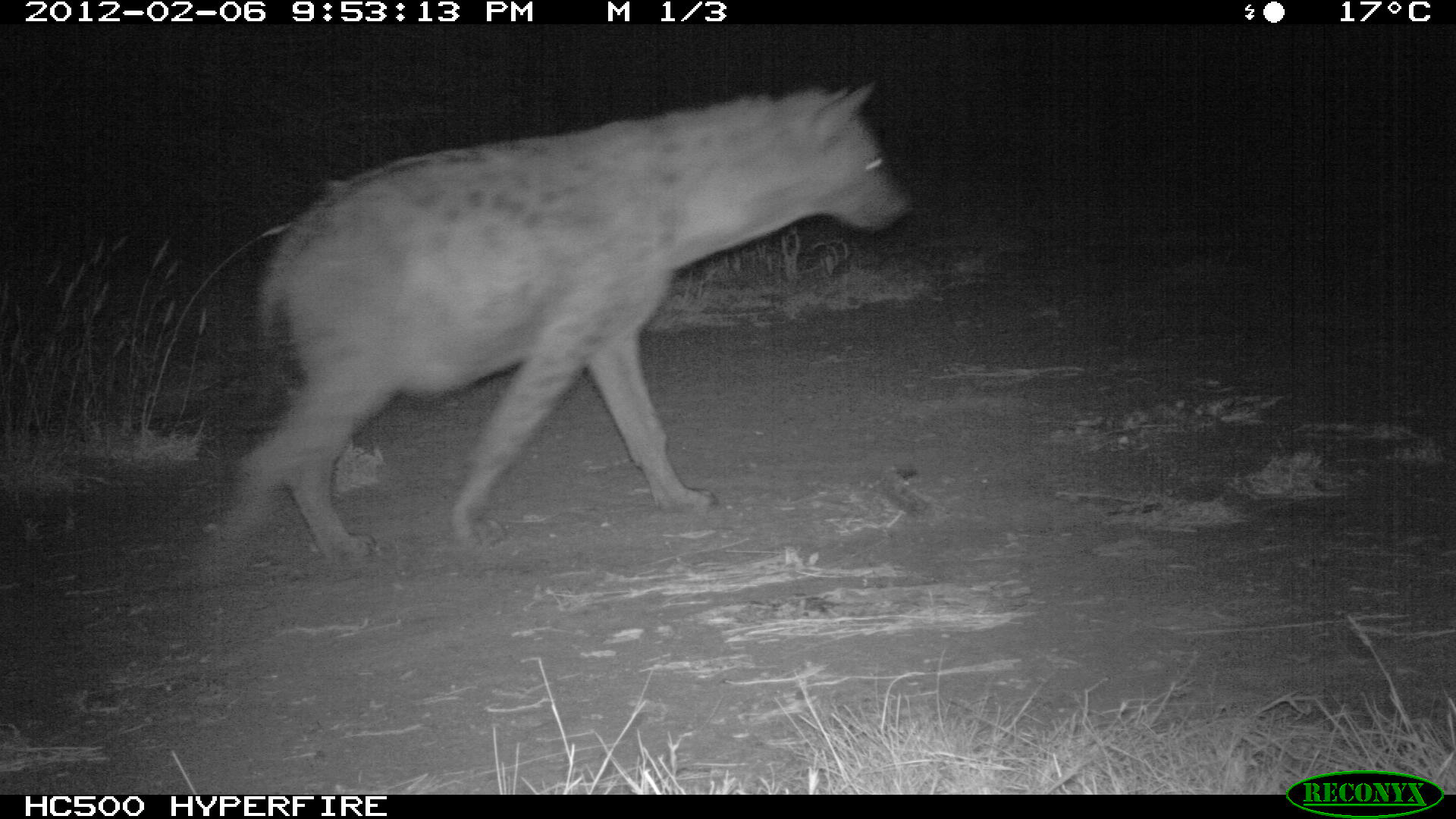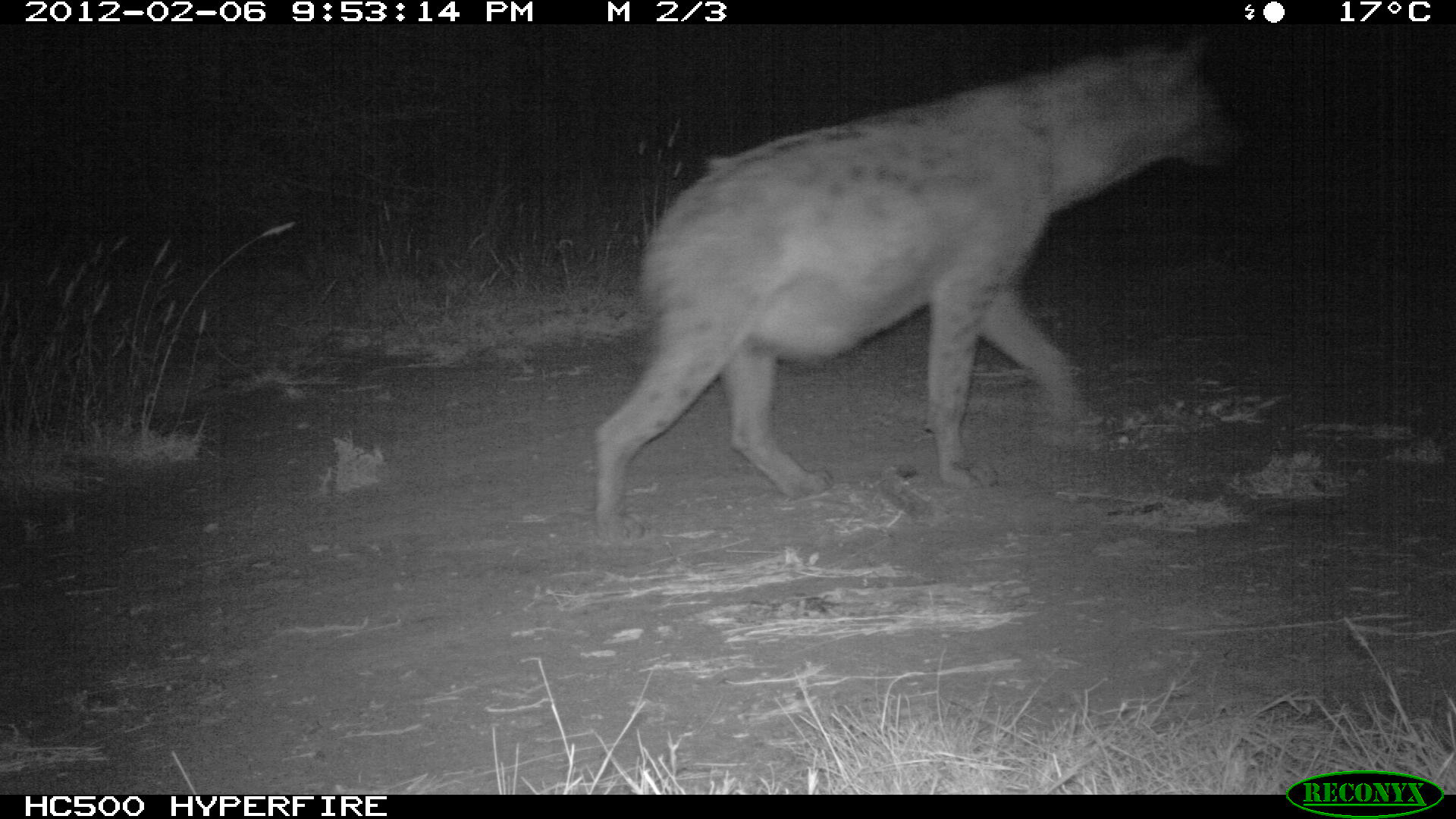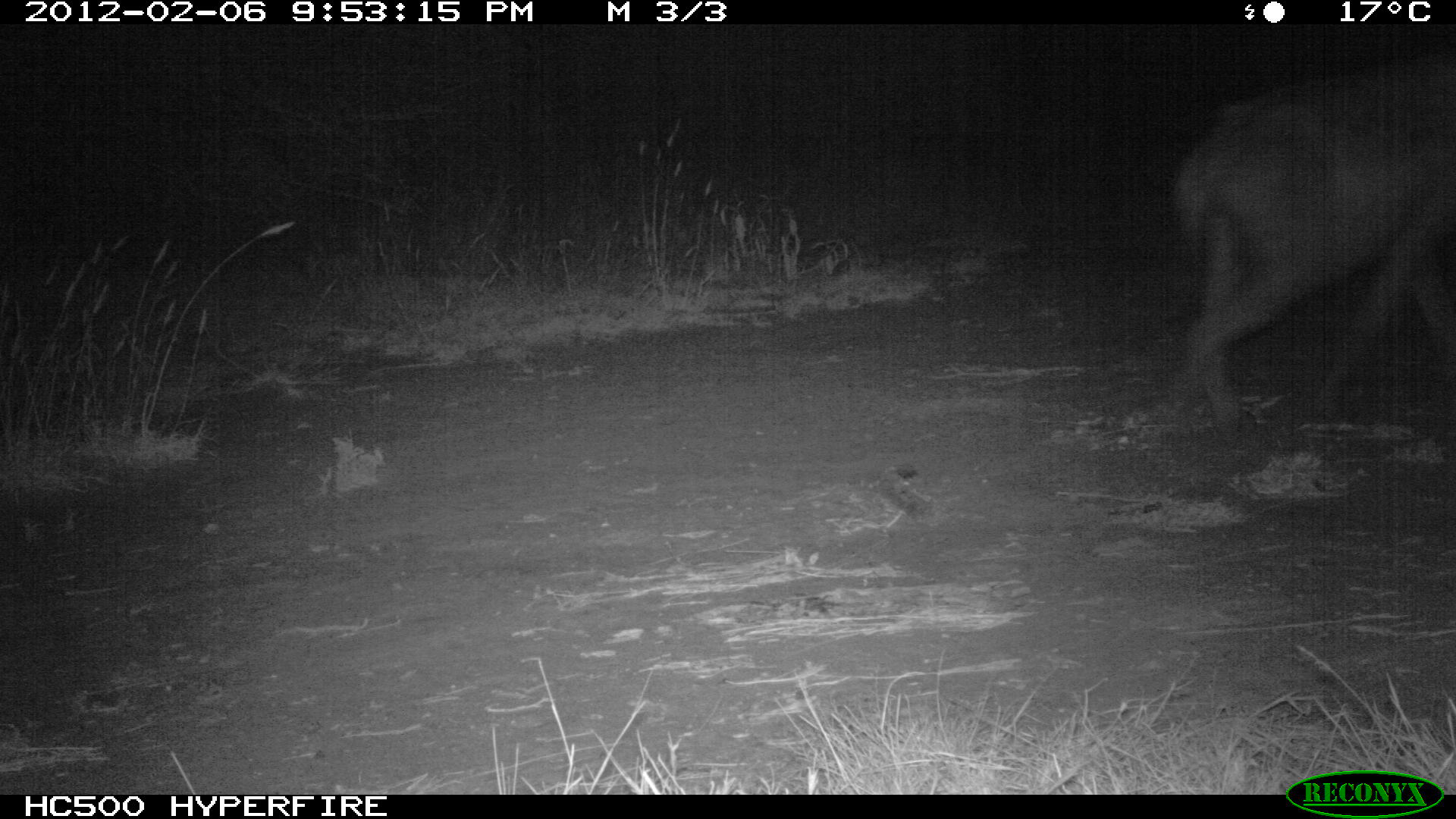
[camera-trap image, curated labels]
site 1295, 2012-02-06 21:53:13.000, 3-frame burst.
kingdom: Animalia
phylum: Chordata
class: Mammalia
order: Carnivora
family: Hyaenidae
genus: Crocuta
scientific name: Crocuta crocuta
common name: spotted hyena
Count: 1.